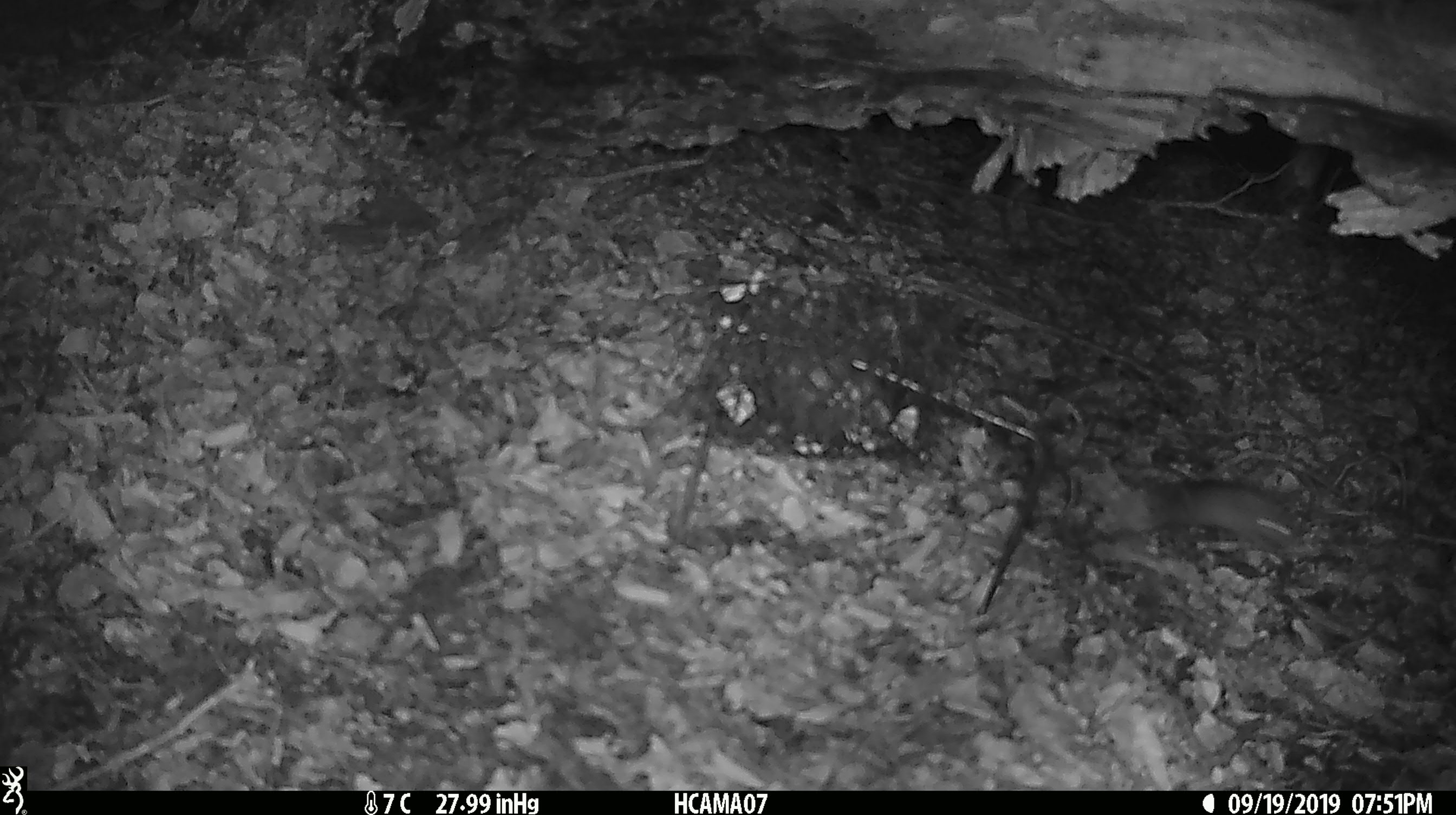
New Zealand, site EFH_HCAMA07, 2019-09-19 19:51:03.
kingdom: Animalia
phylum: Chordata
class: Mammalia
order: Rodentia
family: Muridae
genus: Mus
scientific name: Mus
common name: mouse